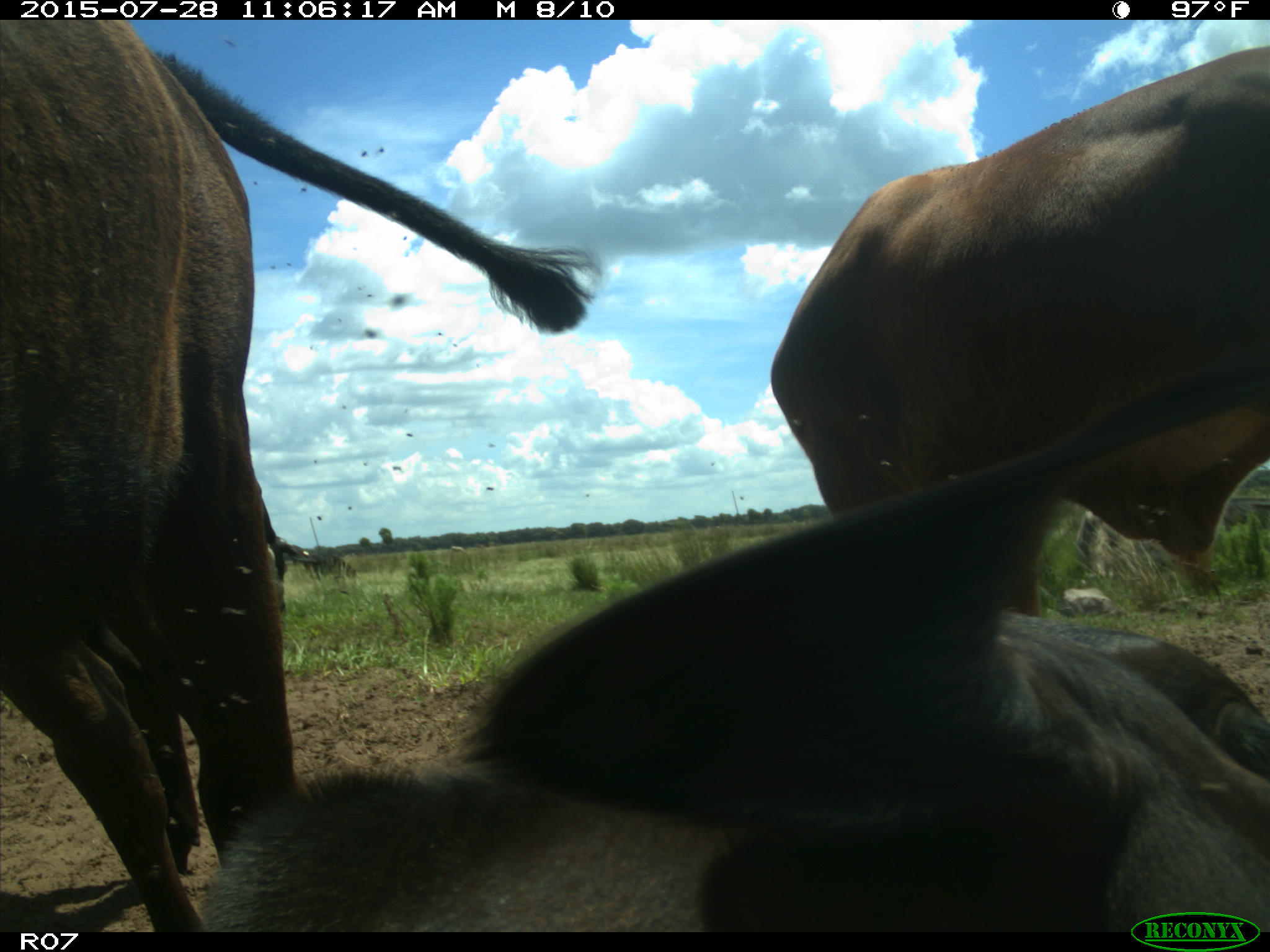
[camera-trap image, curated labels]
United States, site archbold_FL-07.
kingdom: Animalia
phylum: Chordata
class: Mammalia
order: Artiodactyla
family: Bovidae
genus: Bos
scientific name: Bos taurus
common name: domestic cow